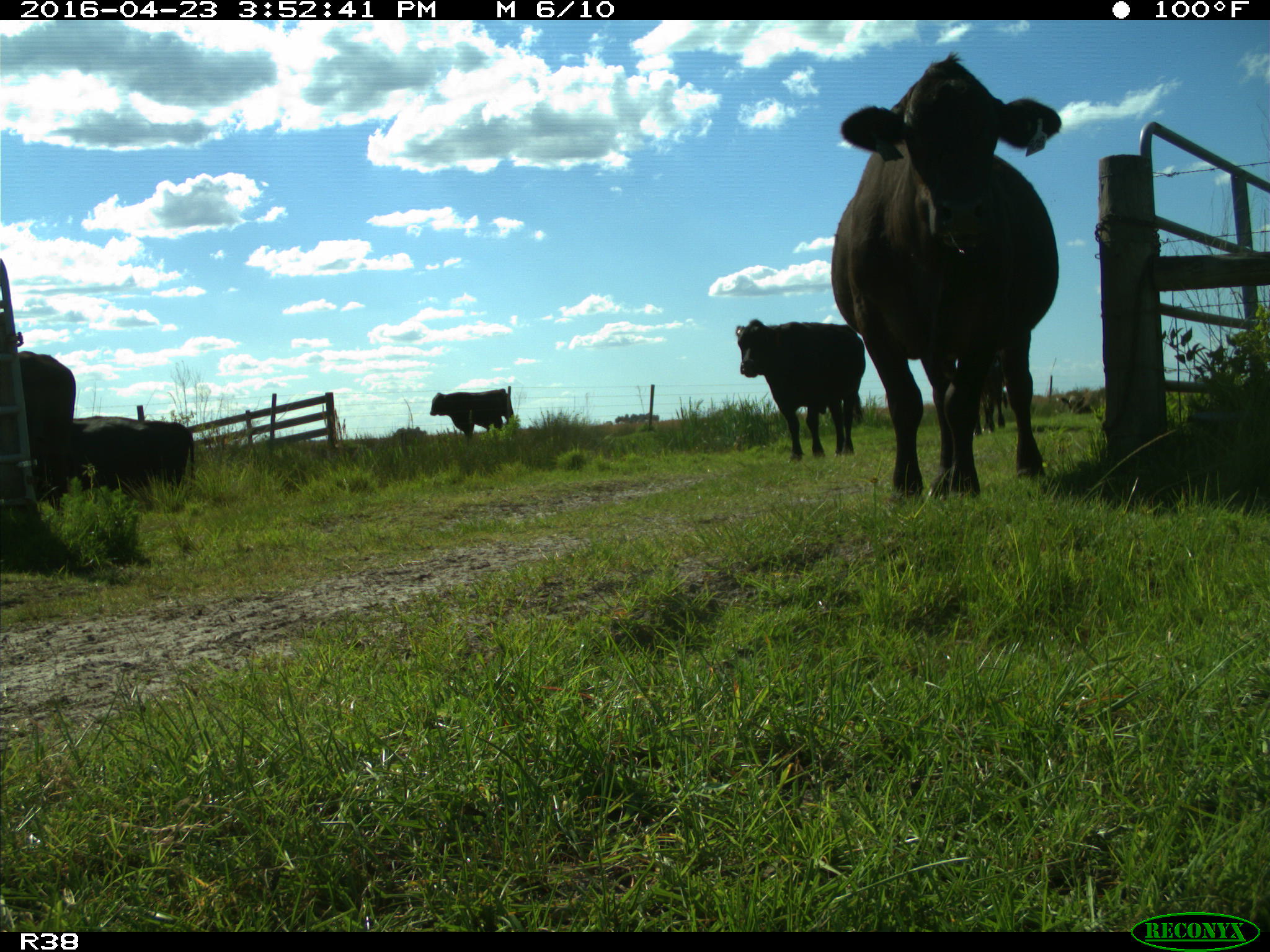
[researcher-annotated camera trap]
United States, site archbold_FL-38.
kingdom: Animalia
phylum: Chordata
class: Mammalia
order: Artiodactyla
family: Bovidae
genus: Bos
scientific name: Bos taurus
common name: domestic cow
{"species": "Bos taurus (domestic cow)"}